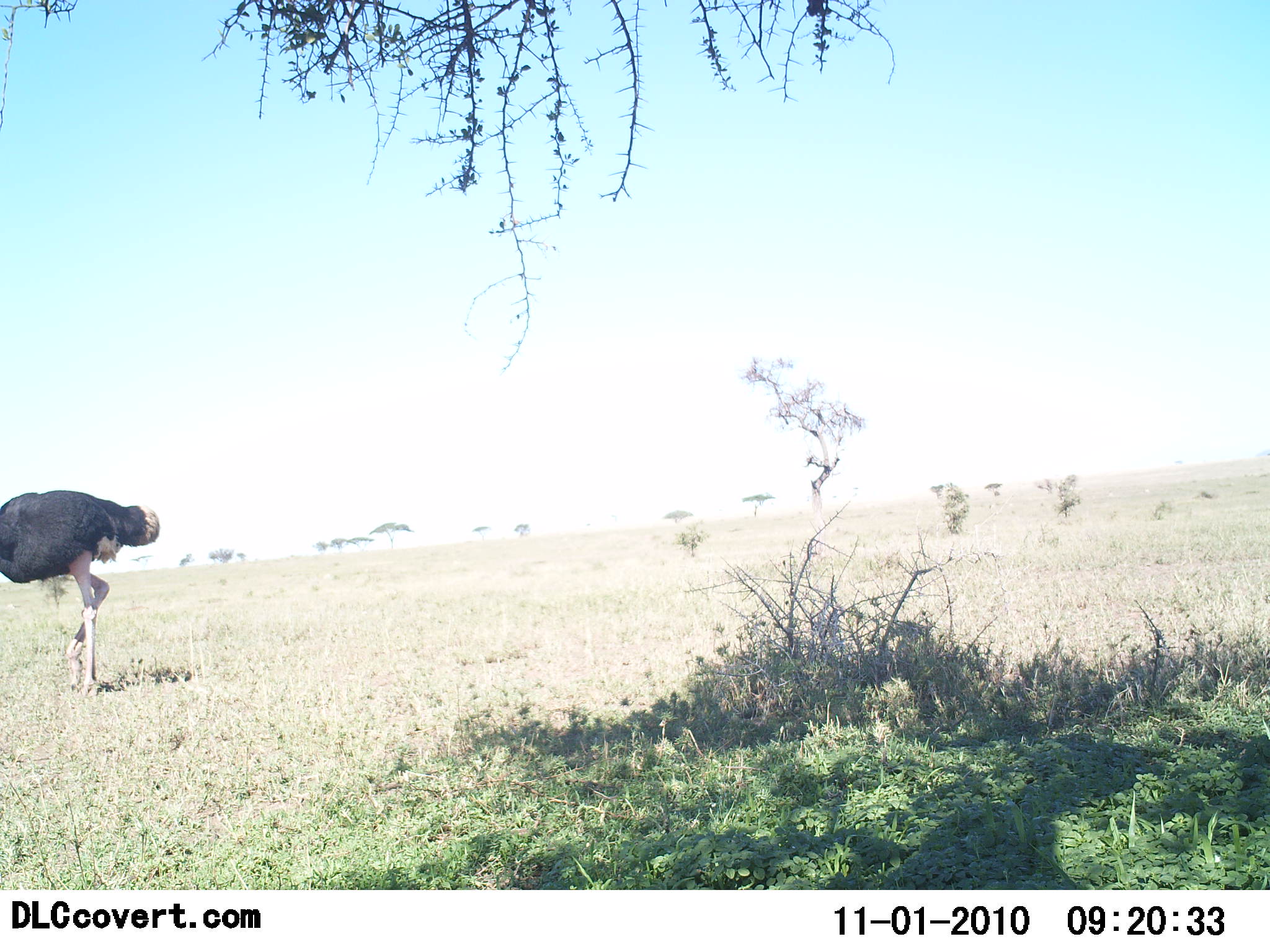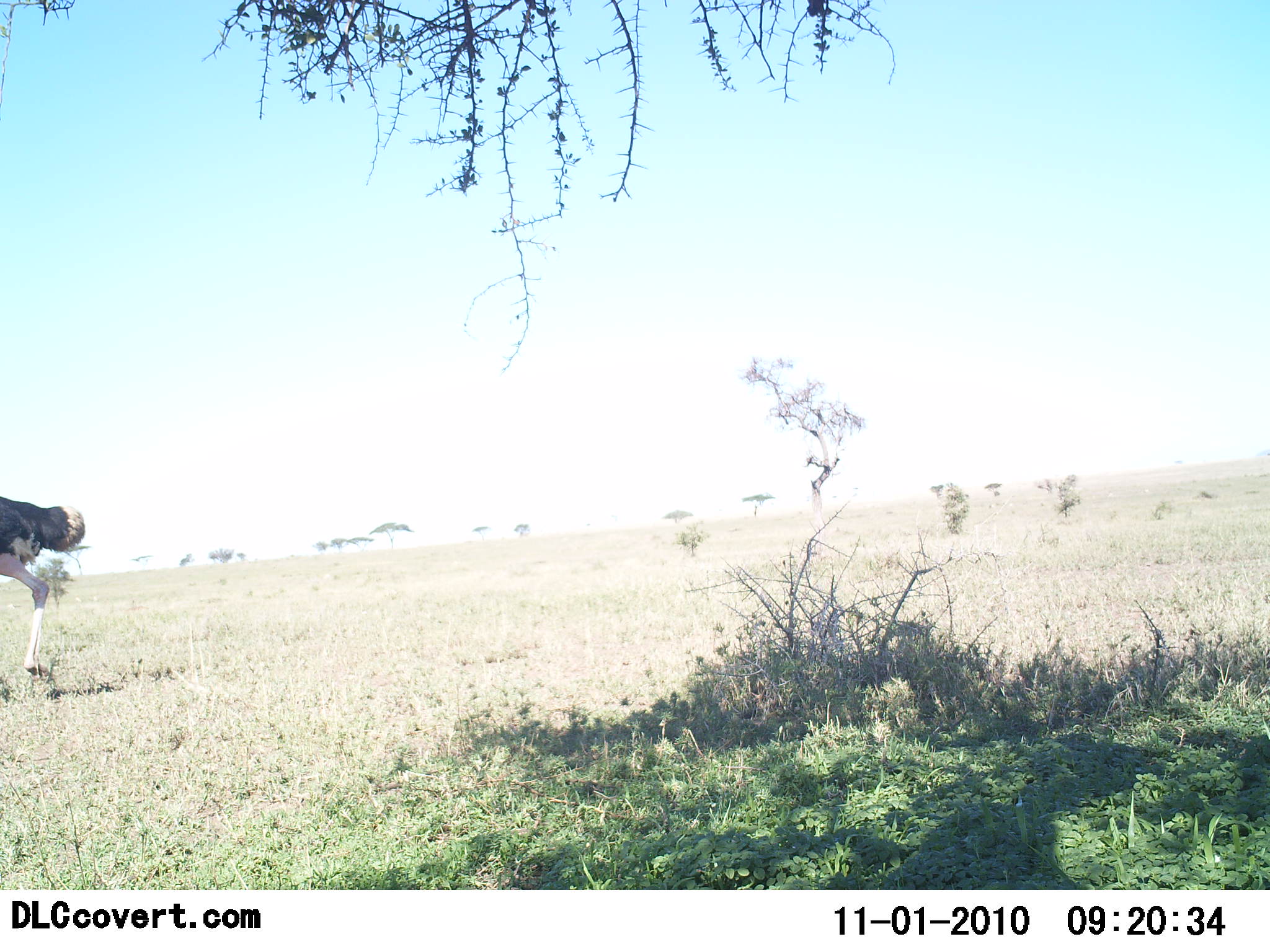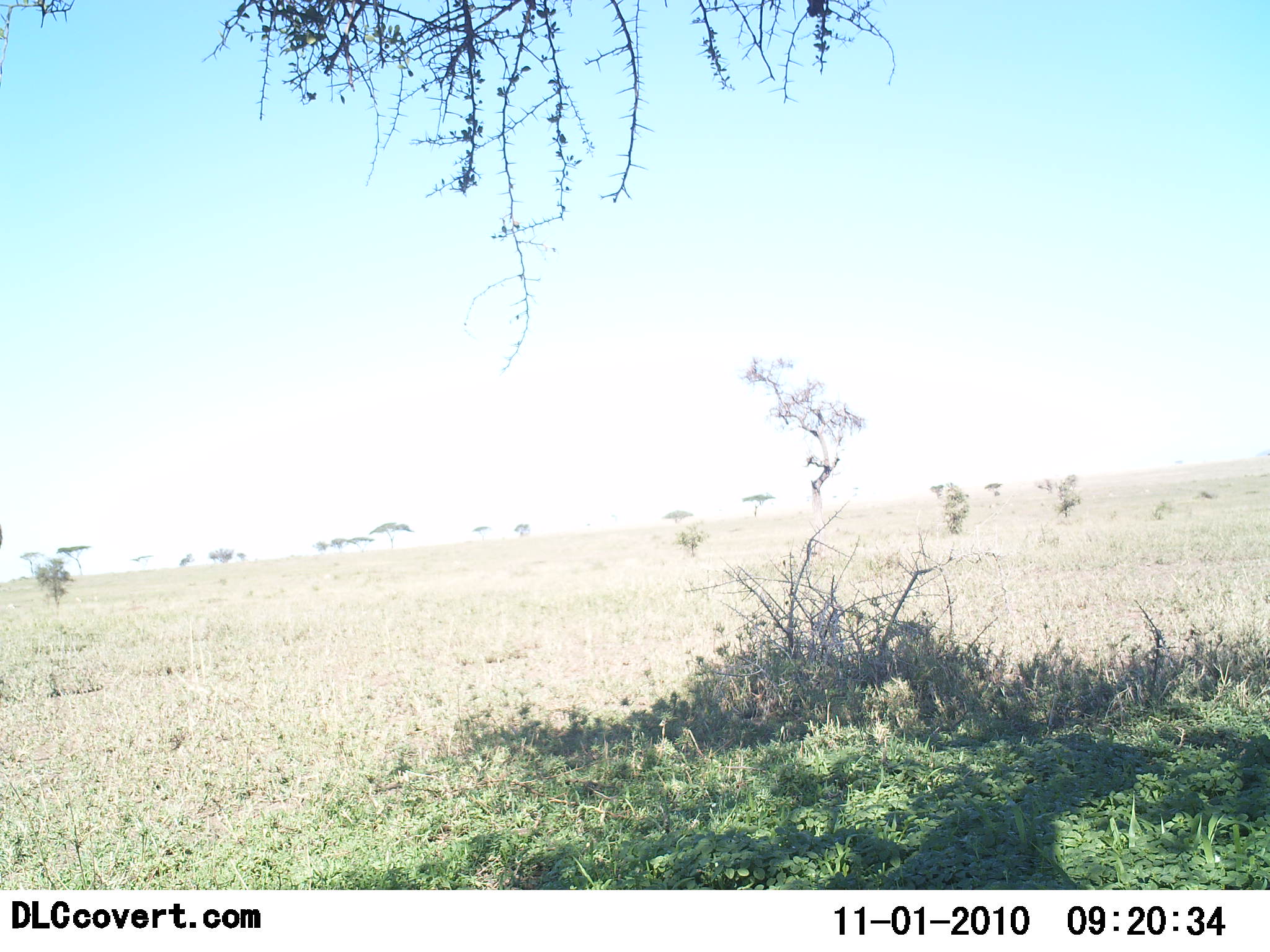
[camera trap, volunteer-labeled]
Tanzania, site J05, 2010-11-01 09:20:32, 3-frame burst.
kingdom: Animalia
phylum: Chordata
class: Aves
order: Struthioniformes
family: Struthionidae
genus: Struthio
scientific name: Struthio camelus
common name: ostrich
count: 1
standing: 10%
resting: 0%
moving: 95%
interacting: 0%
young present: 0%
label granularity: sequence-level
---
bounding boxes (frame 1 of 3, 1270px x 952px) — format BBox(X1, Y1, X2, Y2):
animal: BBox(0, 489, 164, 696)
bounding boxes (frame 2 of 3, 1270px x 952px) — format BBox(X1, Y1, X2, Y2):
animal: BBox(0, 495, 86, 683)